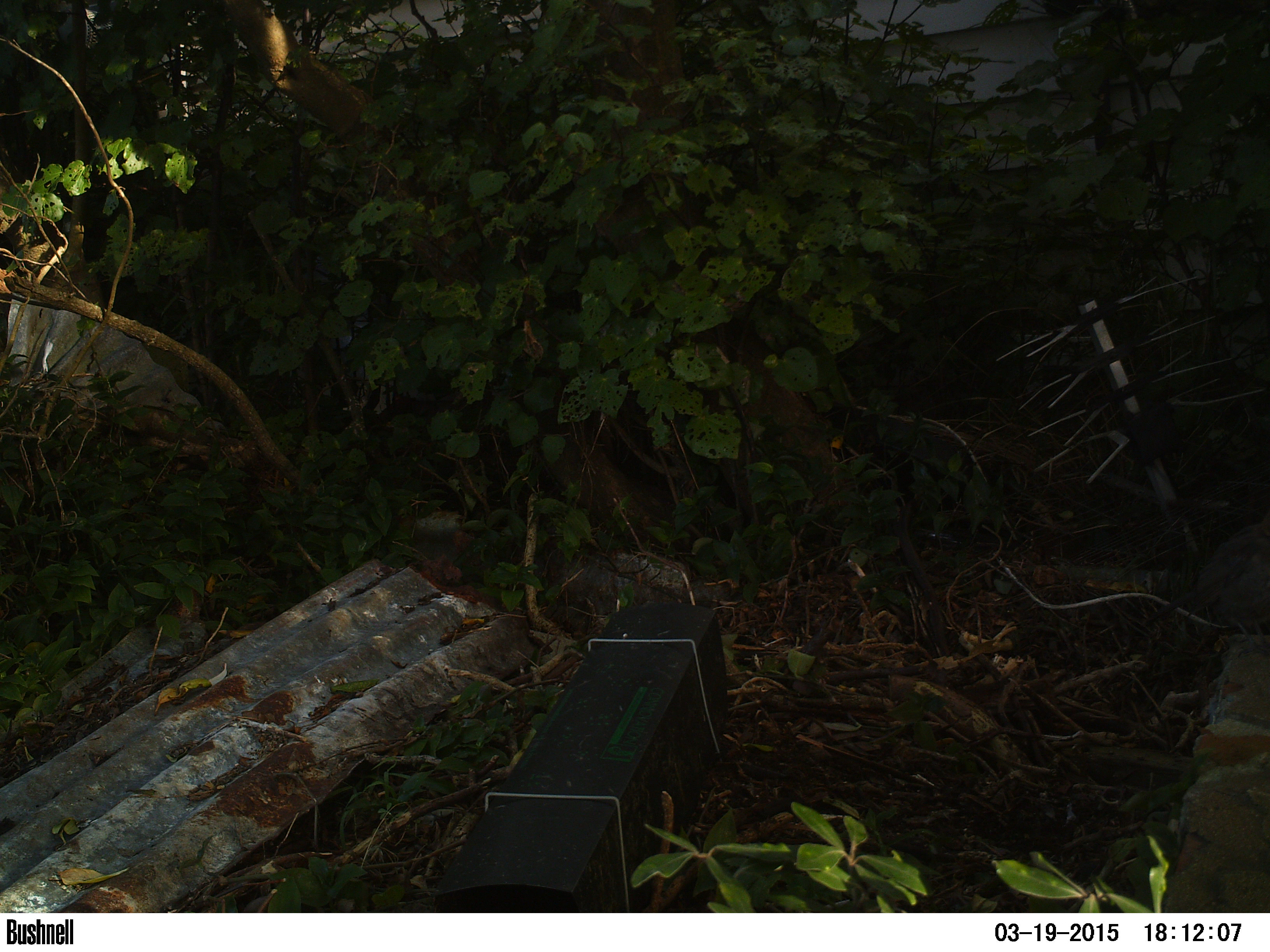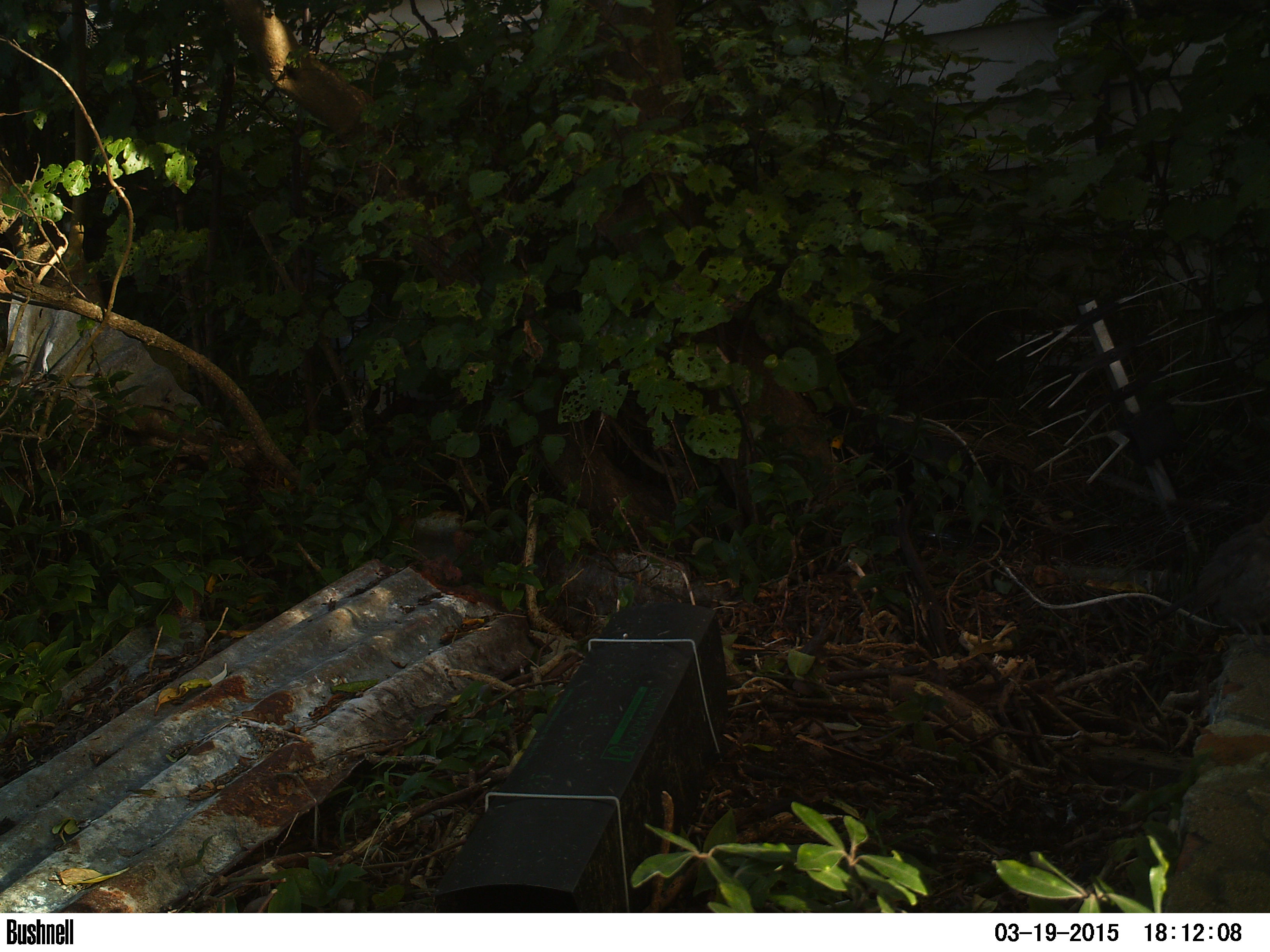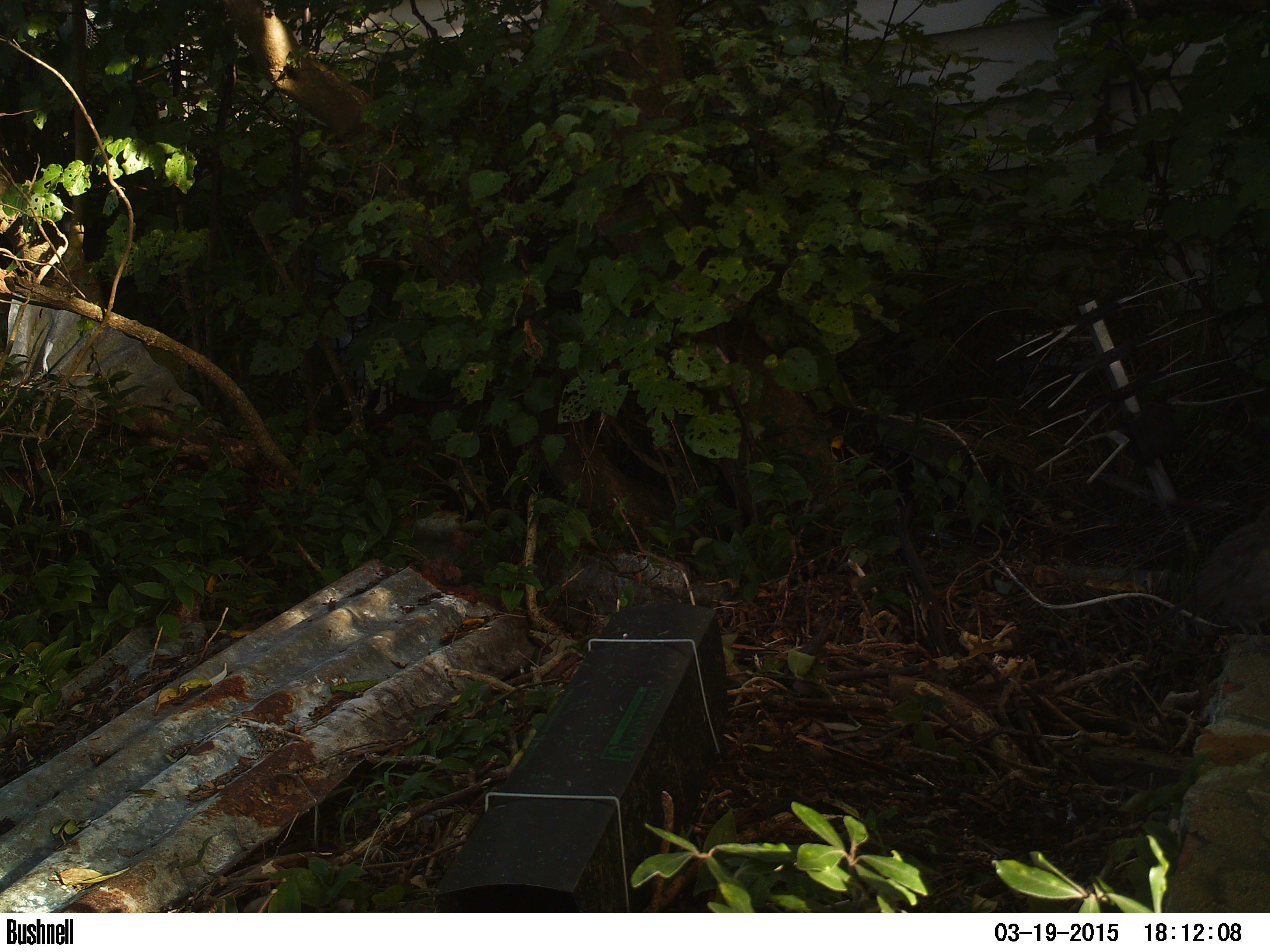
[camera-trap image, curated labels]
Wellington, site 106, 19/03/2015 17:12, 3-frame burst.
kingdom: Animalia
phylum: Chordata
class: Aves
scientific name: Aves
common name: bird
Bird (Aves).